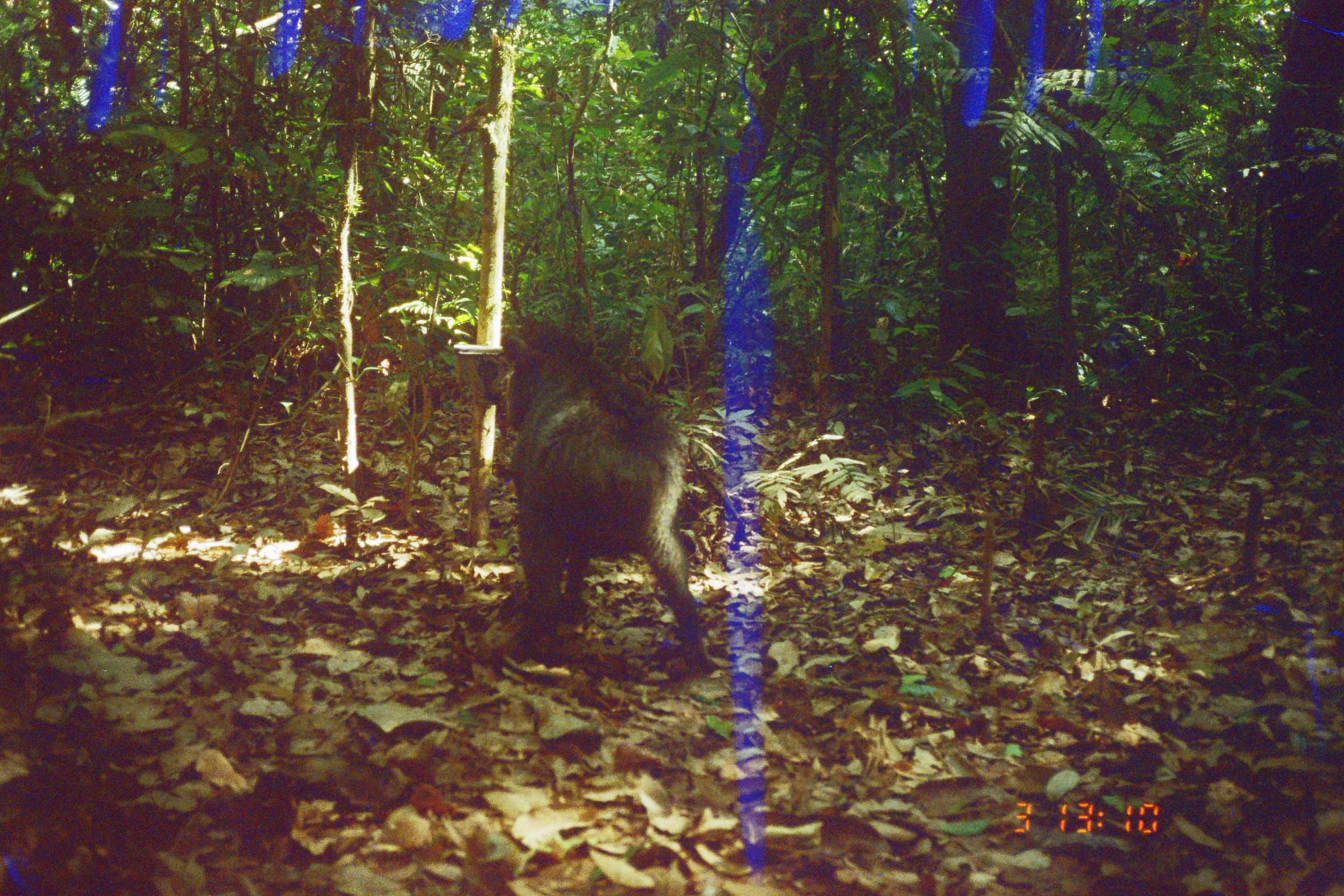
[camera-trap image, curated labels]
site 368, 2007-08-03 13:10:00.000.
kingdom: Animalia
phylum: Chordata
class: Mammalia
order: Artiodactyla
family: Tayassuidae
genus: Tayassu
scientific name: Tayassu pecari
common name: white-lipped peccary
Tayassu pecari (white-lipped peccary).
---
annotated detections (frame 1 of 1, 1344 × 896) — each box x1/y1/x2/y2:
tayassu pecari: 498/316/713/668